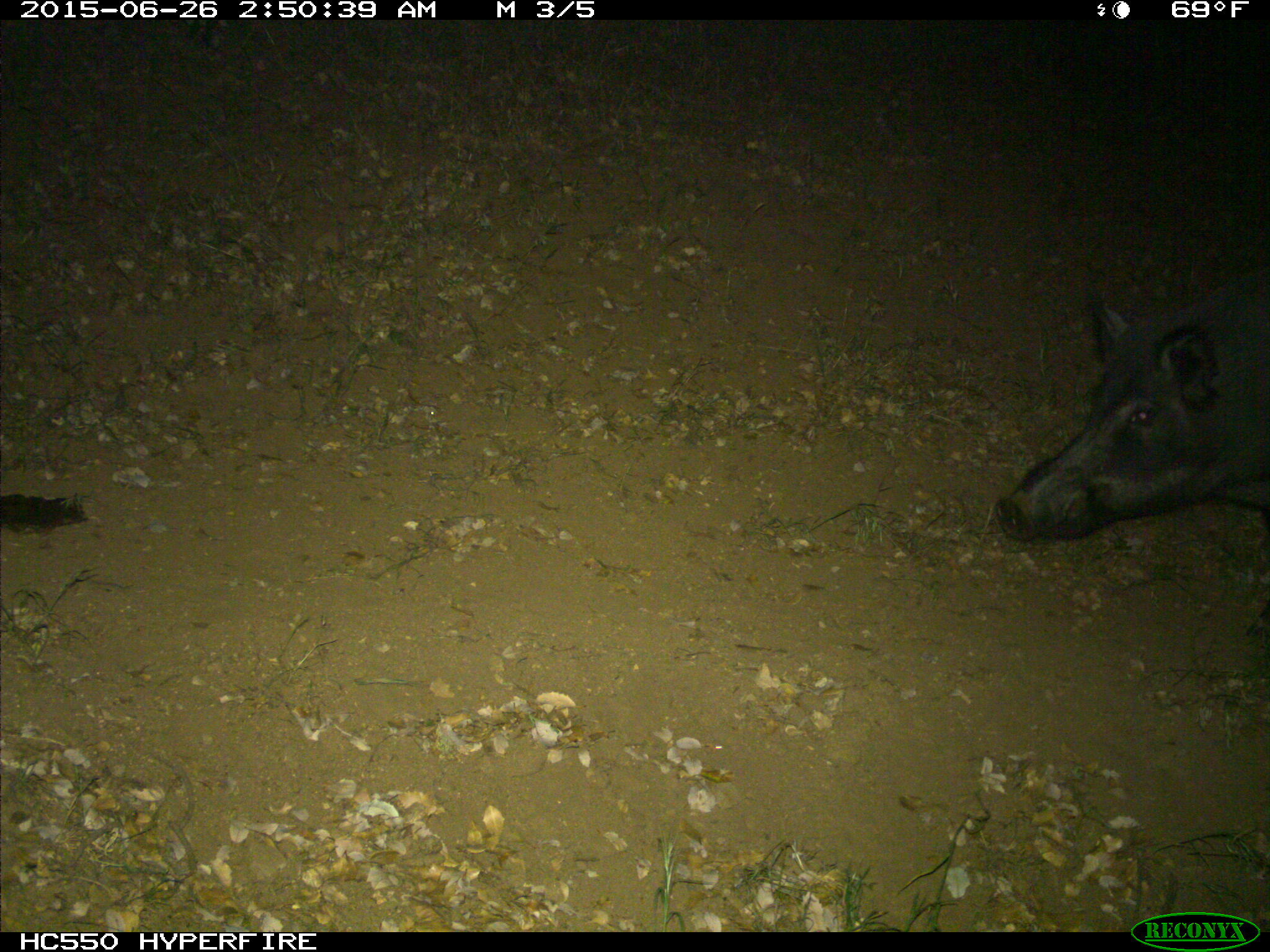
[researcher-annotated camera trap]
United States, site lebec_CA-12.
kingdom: Animalia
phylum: Chordata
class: Mammalia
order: Artiodactyla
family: Suidae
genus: Sus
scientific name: Sus scrofa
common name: wild boar